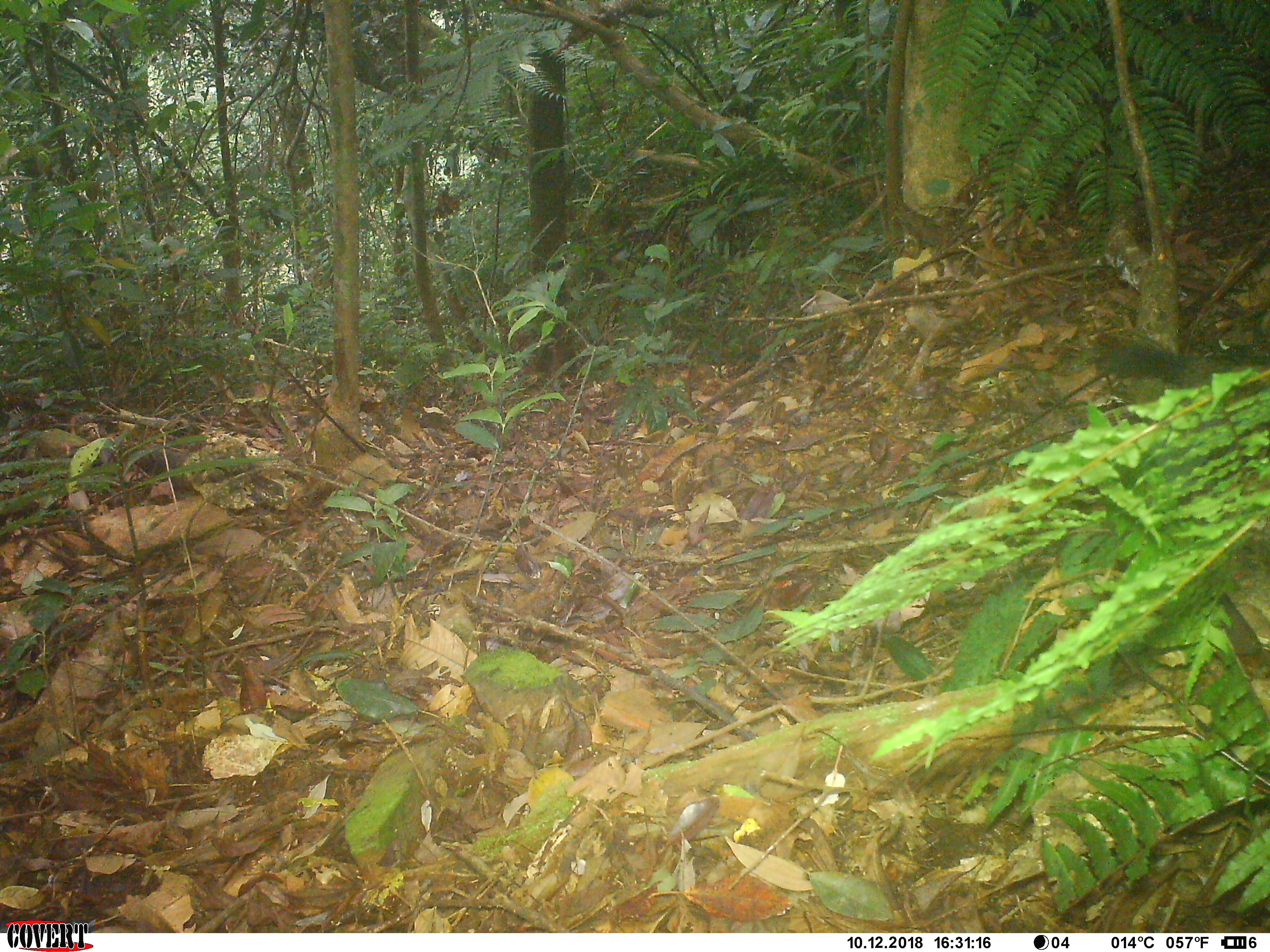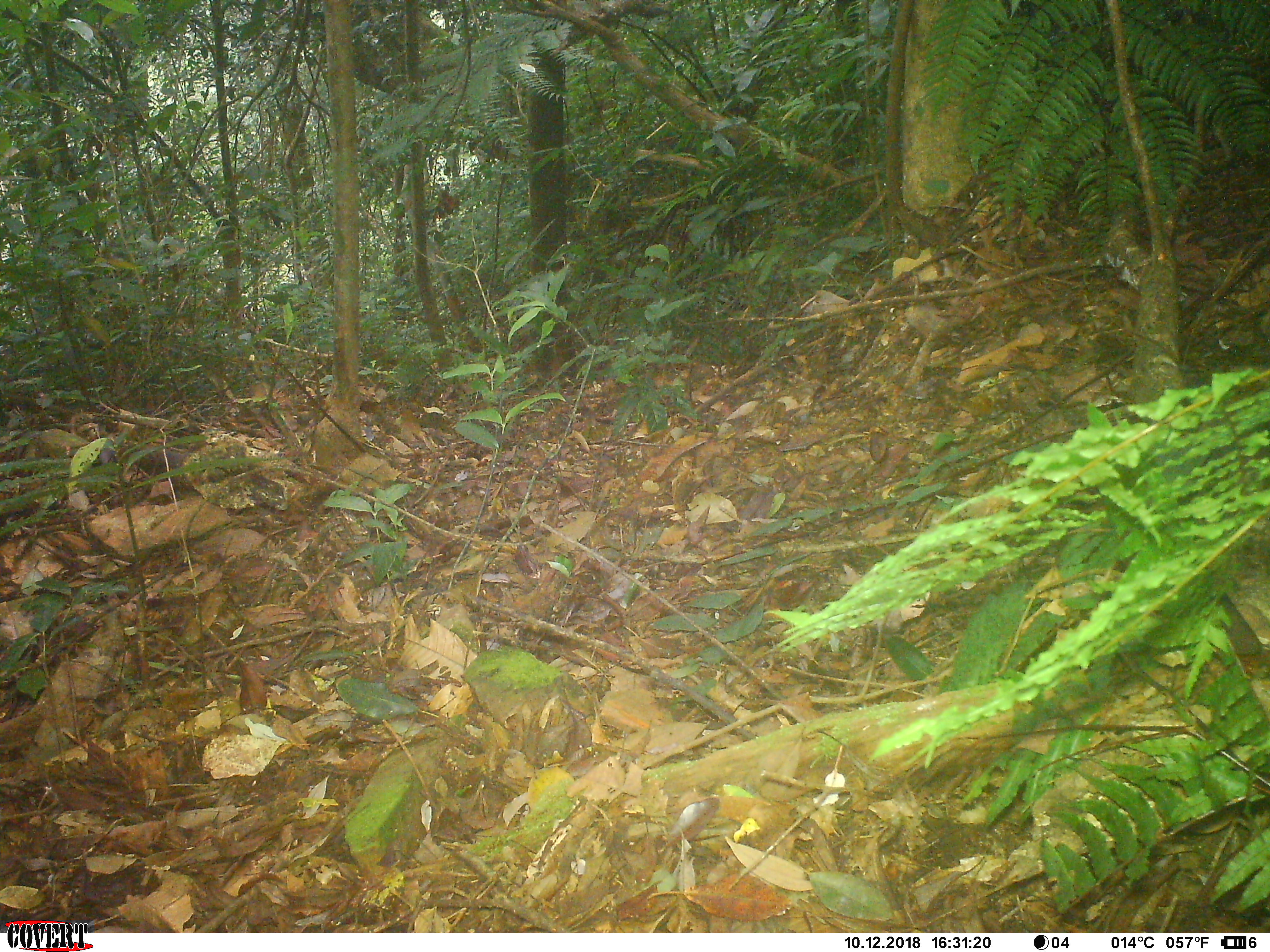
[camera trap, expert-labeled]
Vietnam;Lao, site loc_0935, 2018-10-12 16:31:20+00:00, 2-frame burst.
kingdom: Animalia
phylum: Chordata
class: Mammalia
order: Rodentia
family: Sciuridae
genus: Sciurus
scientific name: Sciurus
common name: squirrel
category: unidentified squirrel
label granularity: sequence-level